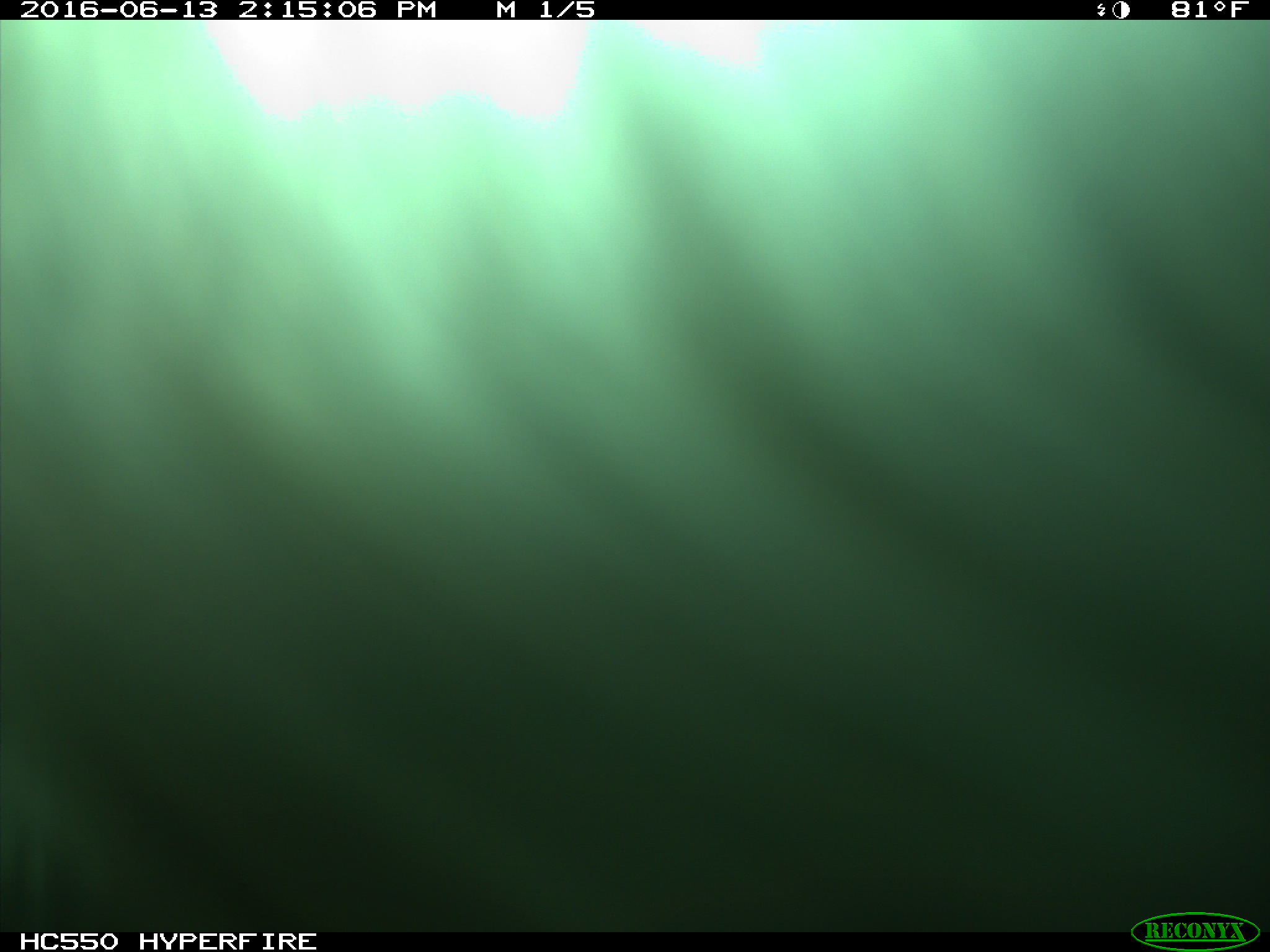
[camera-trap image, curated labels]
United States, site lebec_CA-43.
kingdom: Animalia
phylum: Chordata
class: Mammalia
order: Artiodactyla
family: Bovidae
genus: Bos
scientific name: Bos taurus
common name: domestic cow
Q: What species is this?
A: Bos taurus (domestic cow).